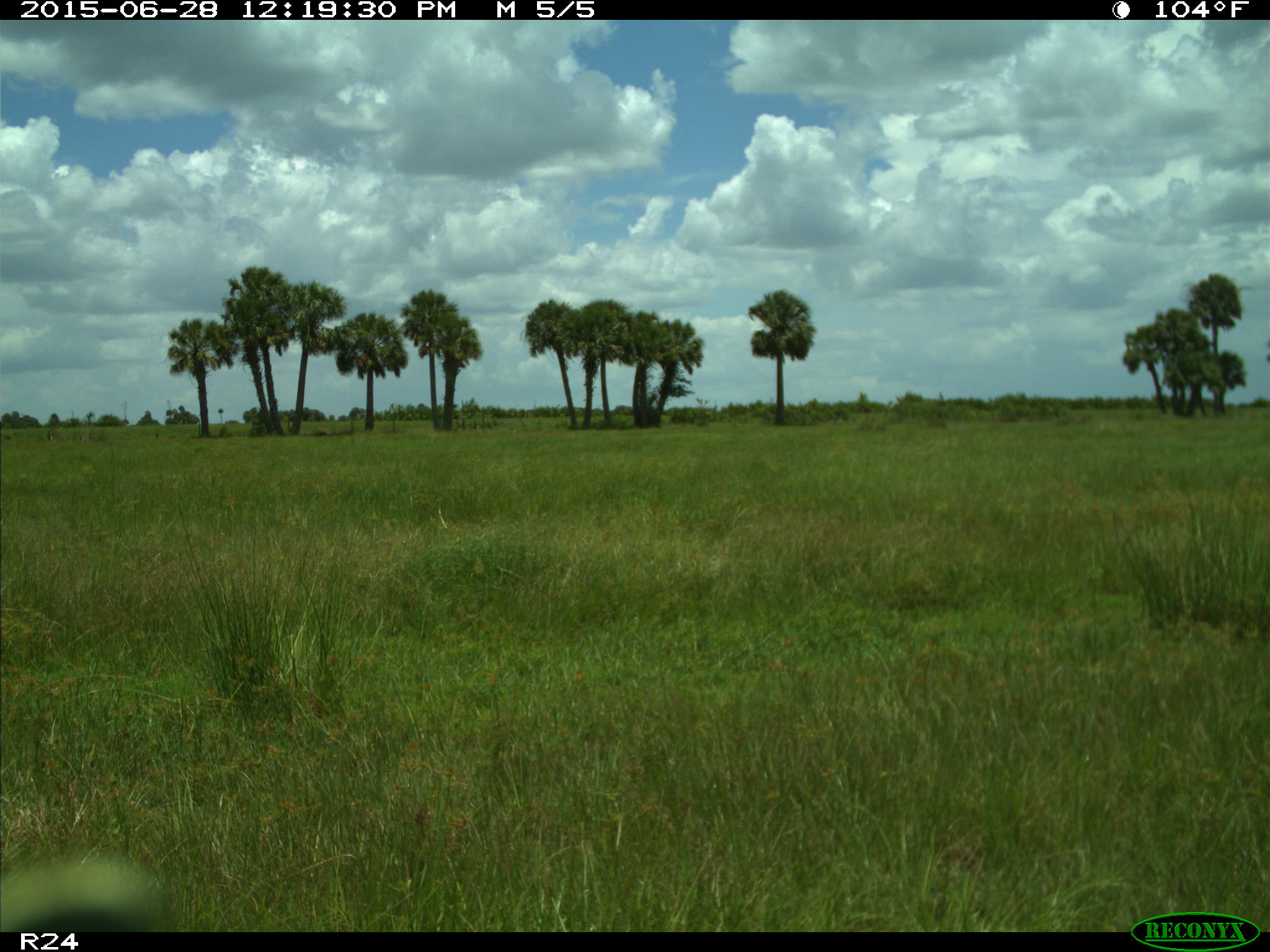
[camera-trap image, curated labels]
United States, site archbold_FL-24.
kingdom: Animalia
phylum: Chordata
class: Mammalia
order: Artiodactyla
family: Bovidae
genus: Bos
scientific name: Bos taurus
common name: domestic cow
Bos taurus (domestic cow).